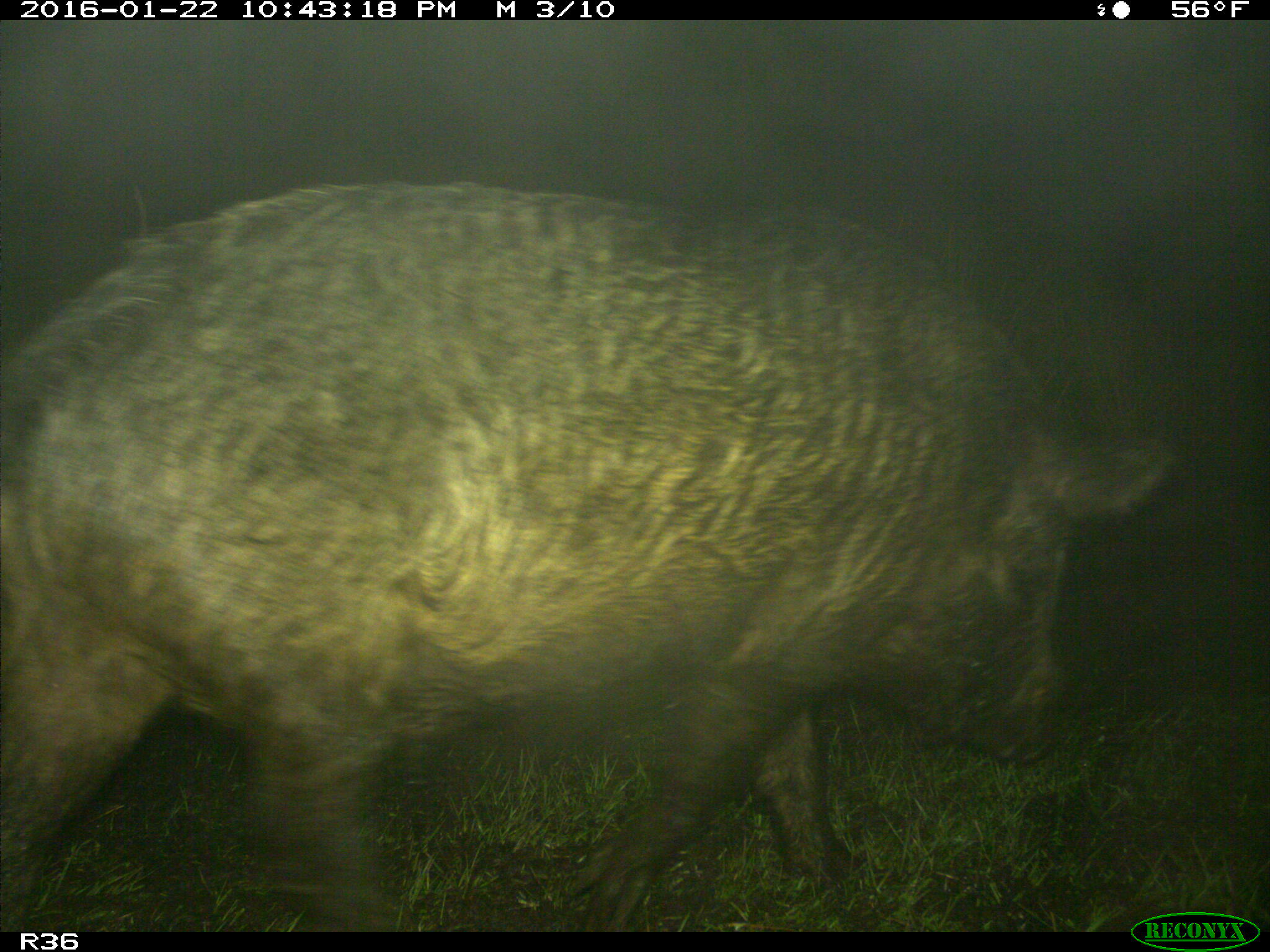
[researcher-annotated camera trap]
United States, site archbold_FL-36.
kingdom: Animalia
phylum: Chordata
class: Mammalia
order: Artiodactyla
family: Suidae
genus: Sus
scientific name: Sus scrofa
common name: wild boar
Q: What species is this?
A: Sus scrofa (wild boar).